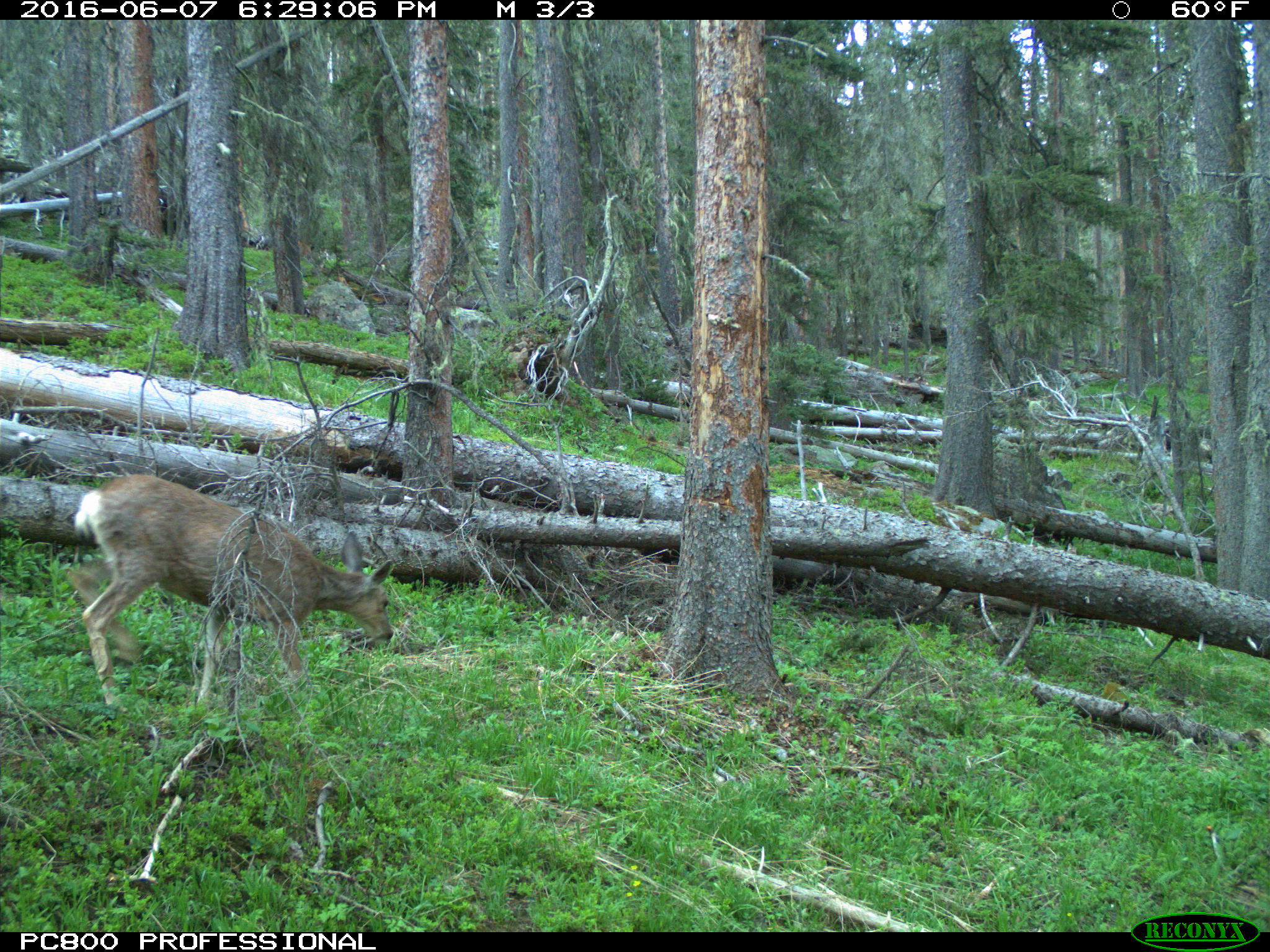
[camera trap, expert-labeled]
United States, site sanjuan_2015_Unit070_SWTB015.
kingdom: Animalia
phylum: Chordata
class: Mammalia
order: Artiodactyla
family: Cervidae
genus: Odocoileus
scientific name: Odocoileus hemionus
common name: mule deer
Odocoileus hemionus (mule deer).